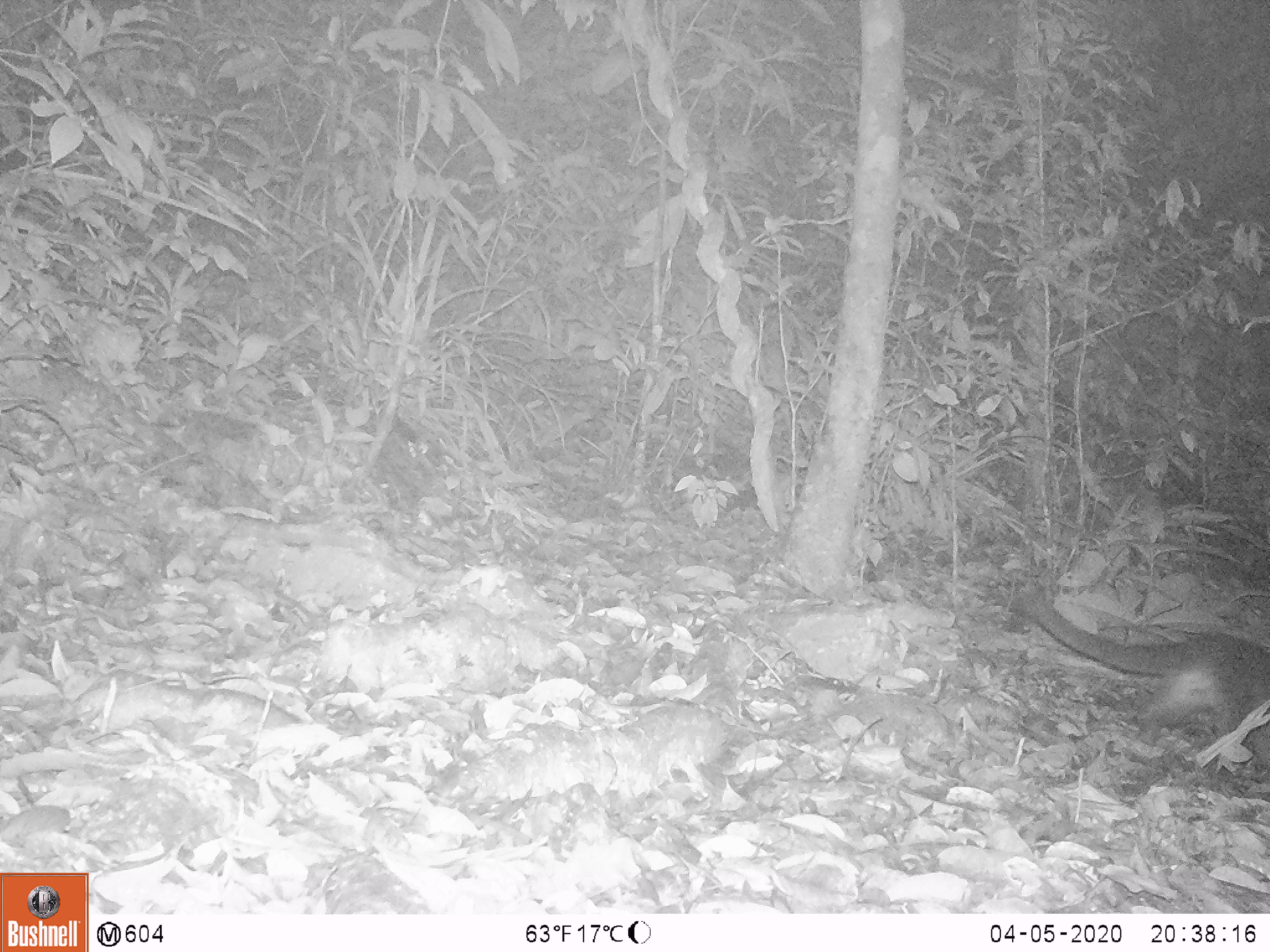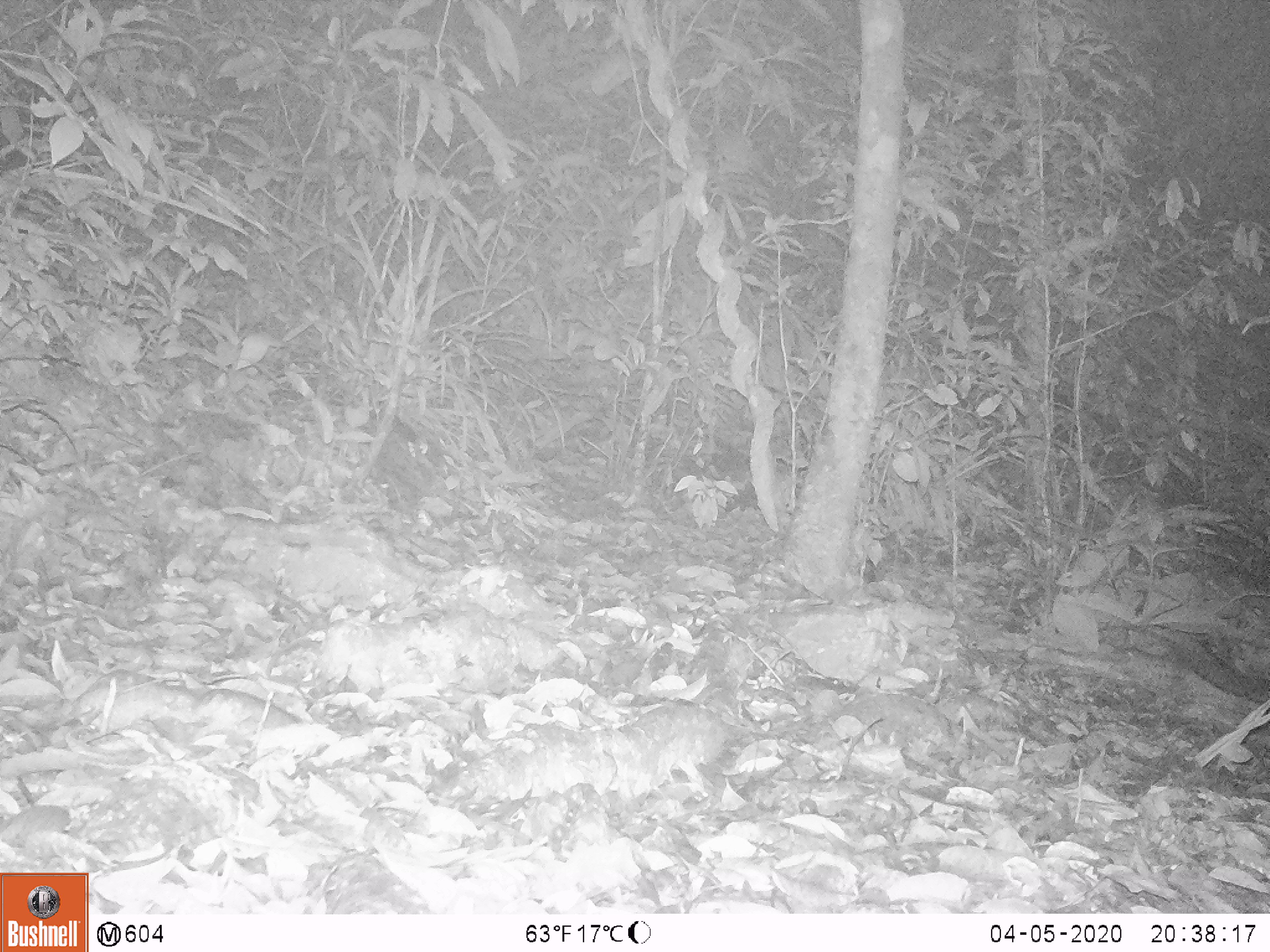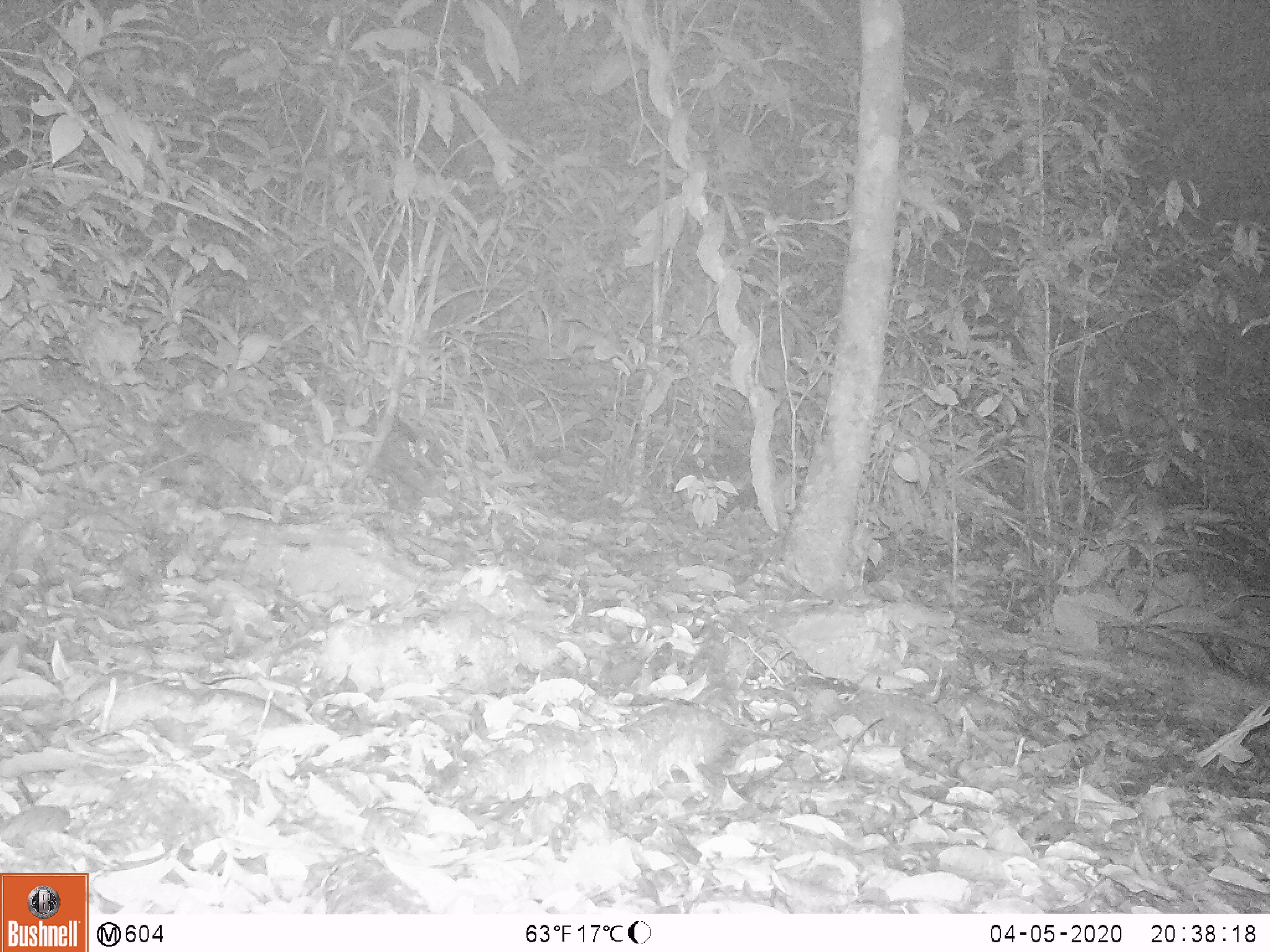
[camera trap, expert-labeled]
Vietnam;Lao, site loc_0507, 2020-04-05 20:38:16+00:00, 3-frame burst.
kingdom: Animalia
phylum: Chordata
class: Mammalia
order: Carnivora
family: Viverridae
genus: Paguma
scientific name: Paguma larvata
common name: masked palm civet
Masked palm civet (Paguma larvata). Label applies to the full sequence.